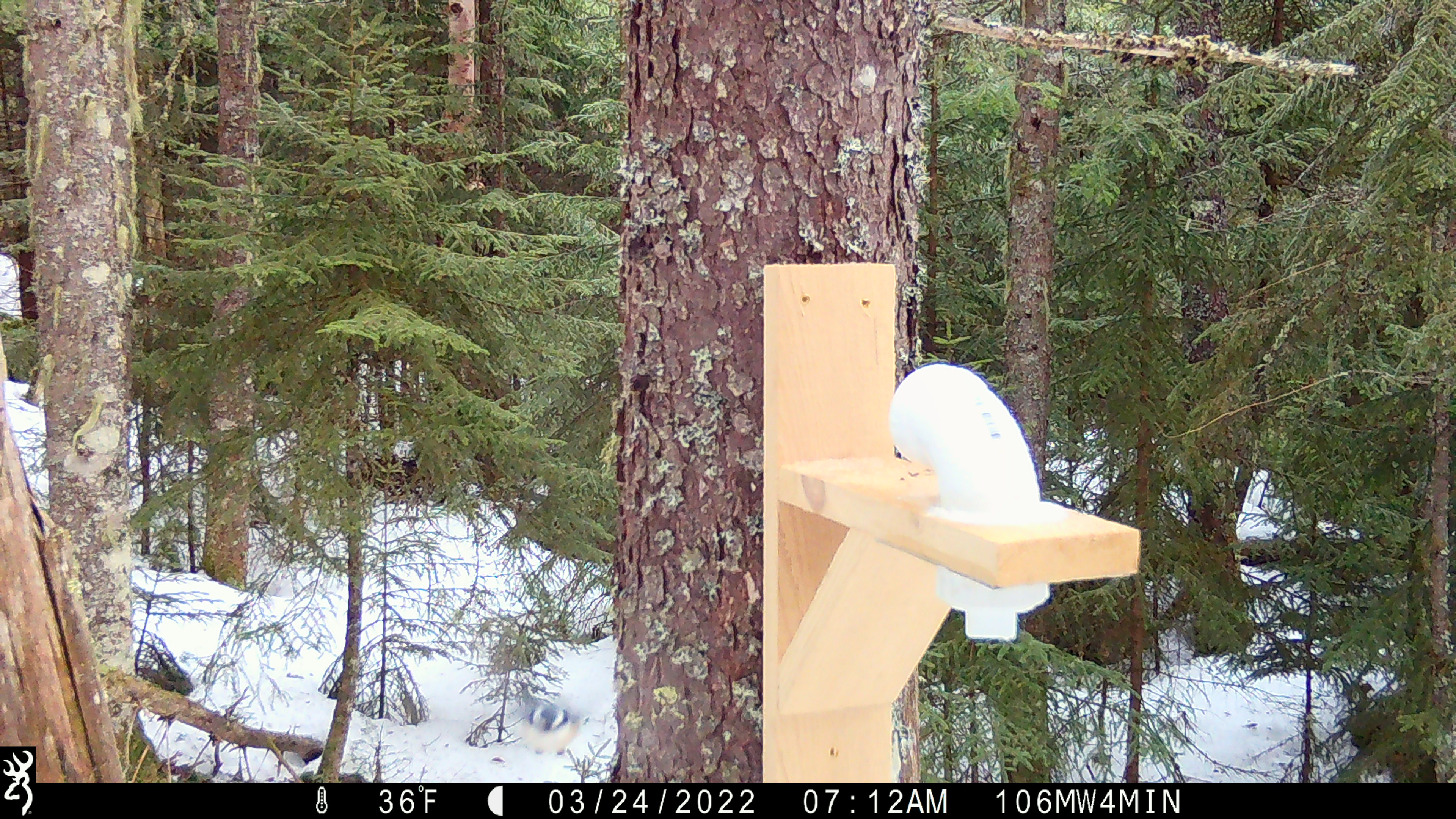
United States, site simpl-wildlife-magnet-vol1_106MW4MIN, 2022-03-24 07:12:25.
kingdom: Animalia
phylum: Chordata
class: Aves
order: Passeriformes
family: Sittidae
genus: Sitta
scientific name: Sitta canadensis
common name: red-breasted nuthatch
Red-breasted nuthatch (Sitta canadensis).